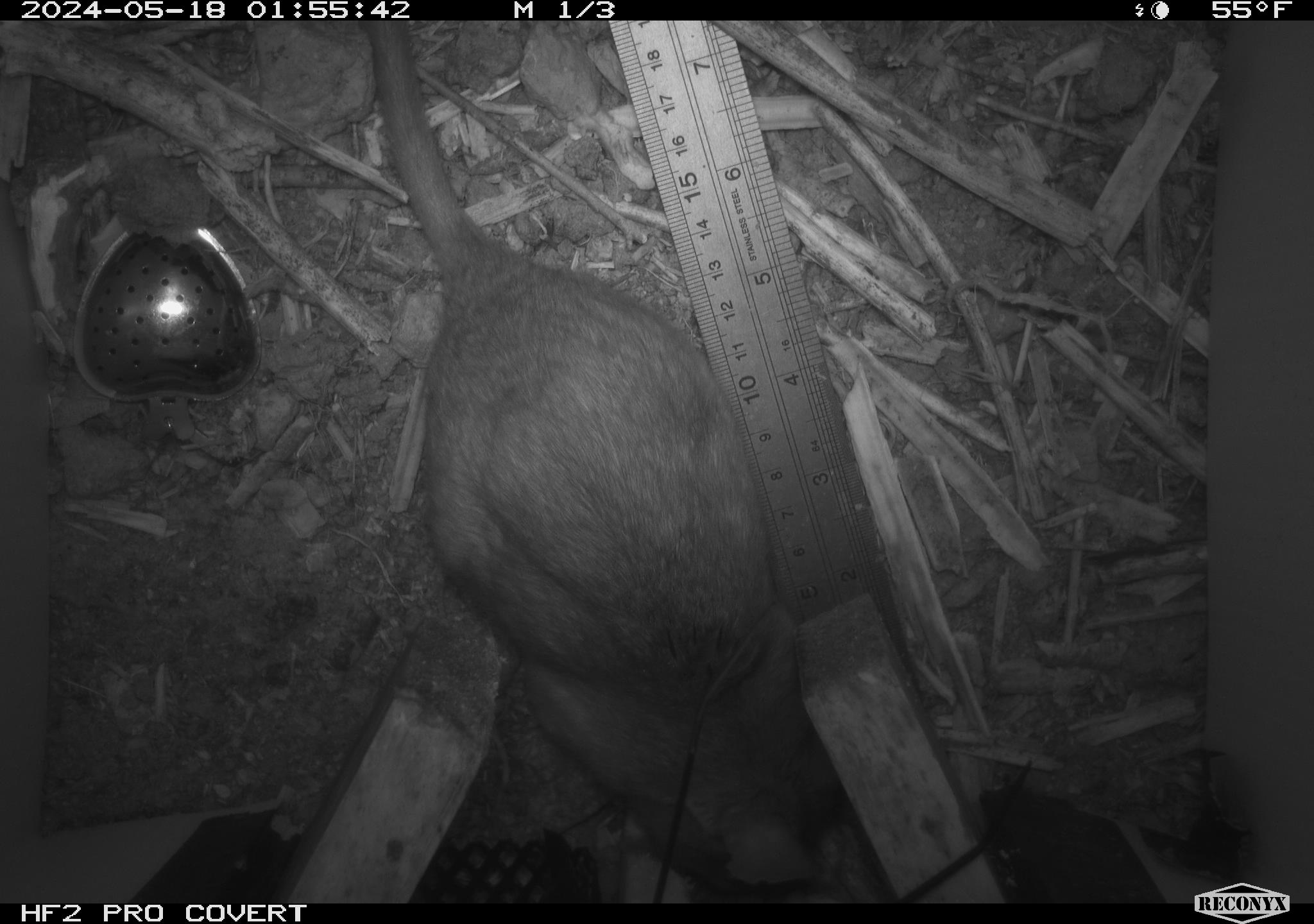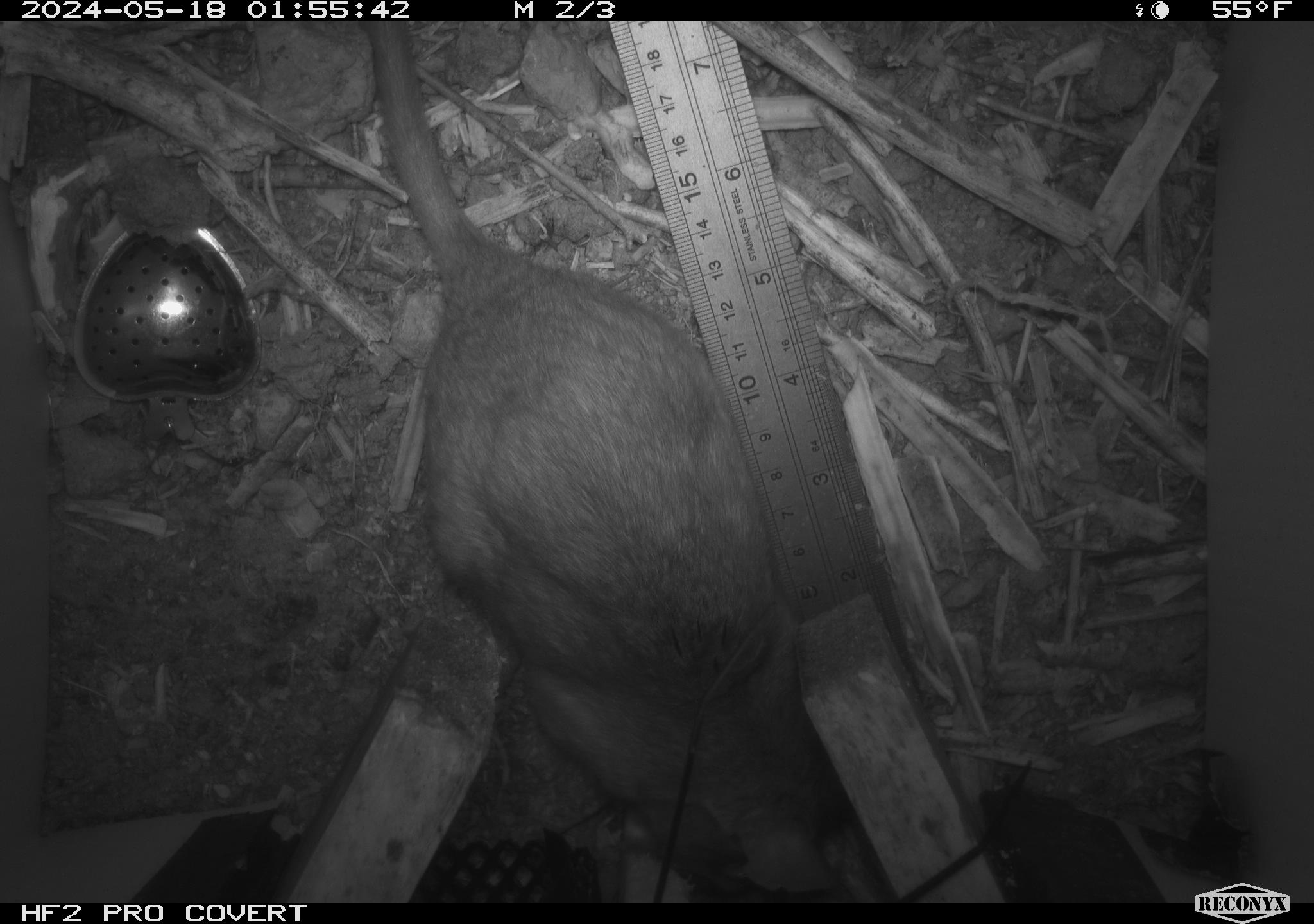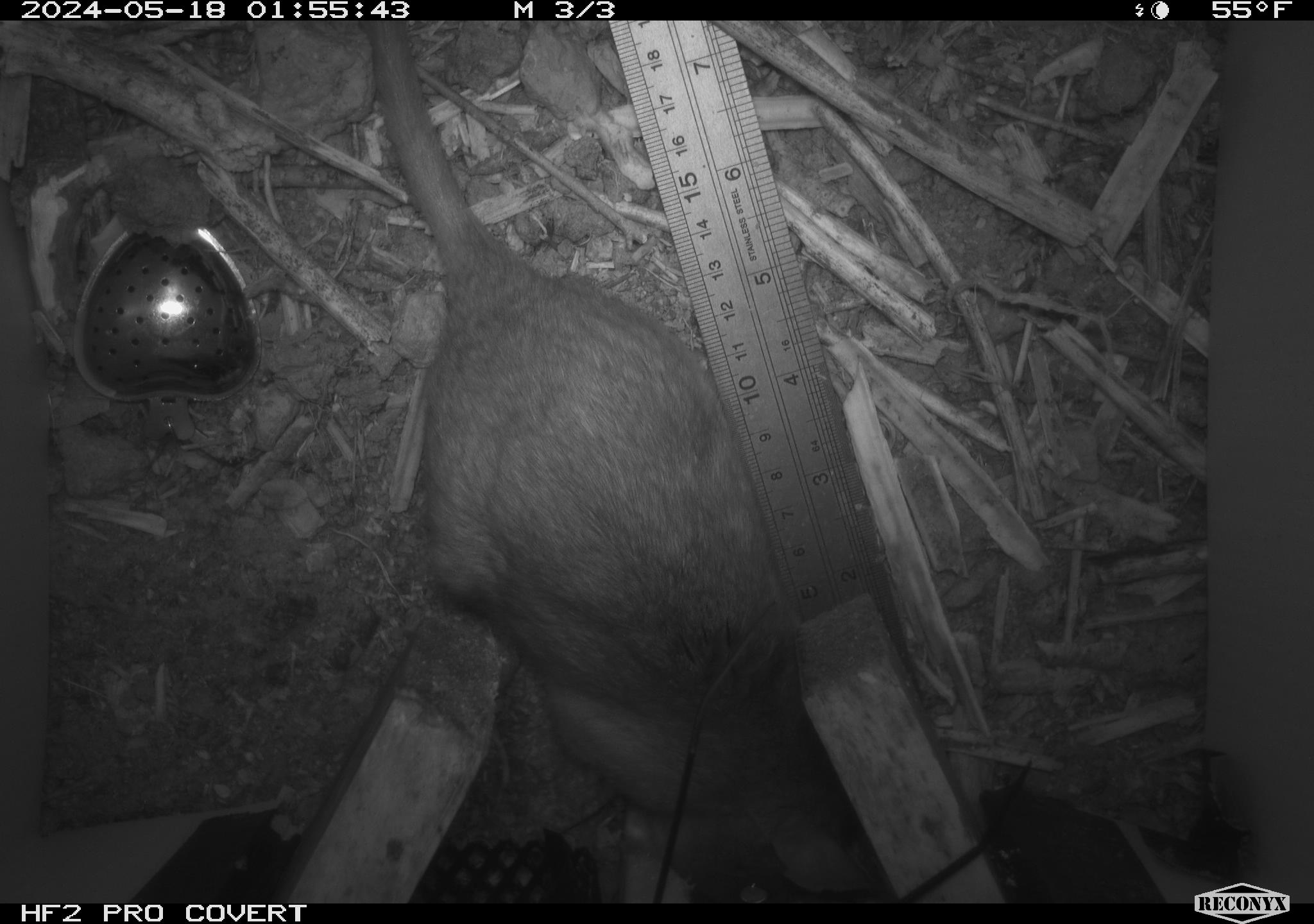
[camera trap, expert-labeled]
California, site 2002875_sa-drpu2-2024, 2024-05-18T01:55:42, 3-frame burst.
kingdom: Animalia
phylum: Chordata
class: Mammalia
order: Rodentia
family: Cricetidae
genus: Neotoma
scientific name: Neotoma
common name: pack rat or woodrat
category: neotoma species